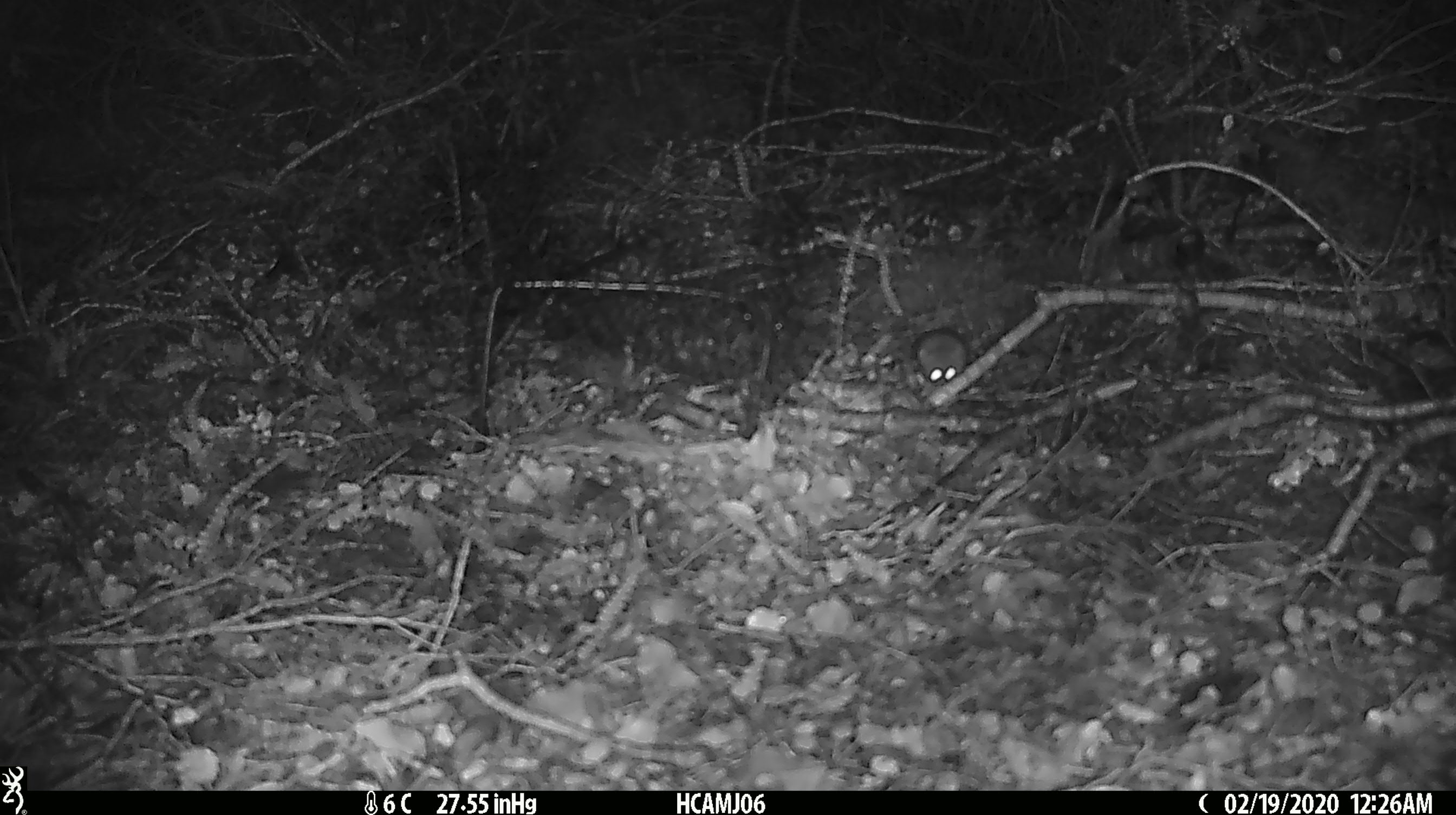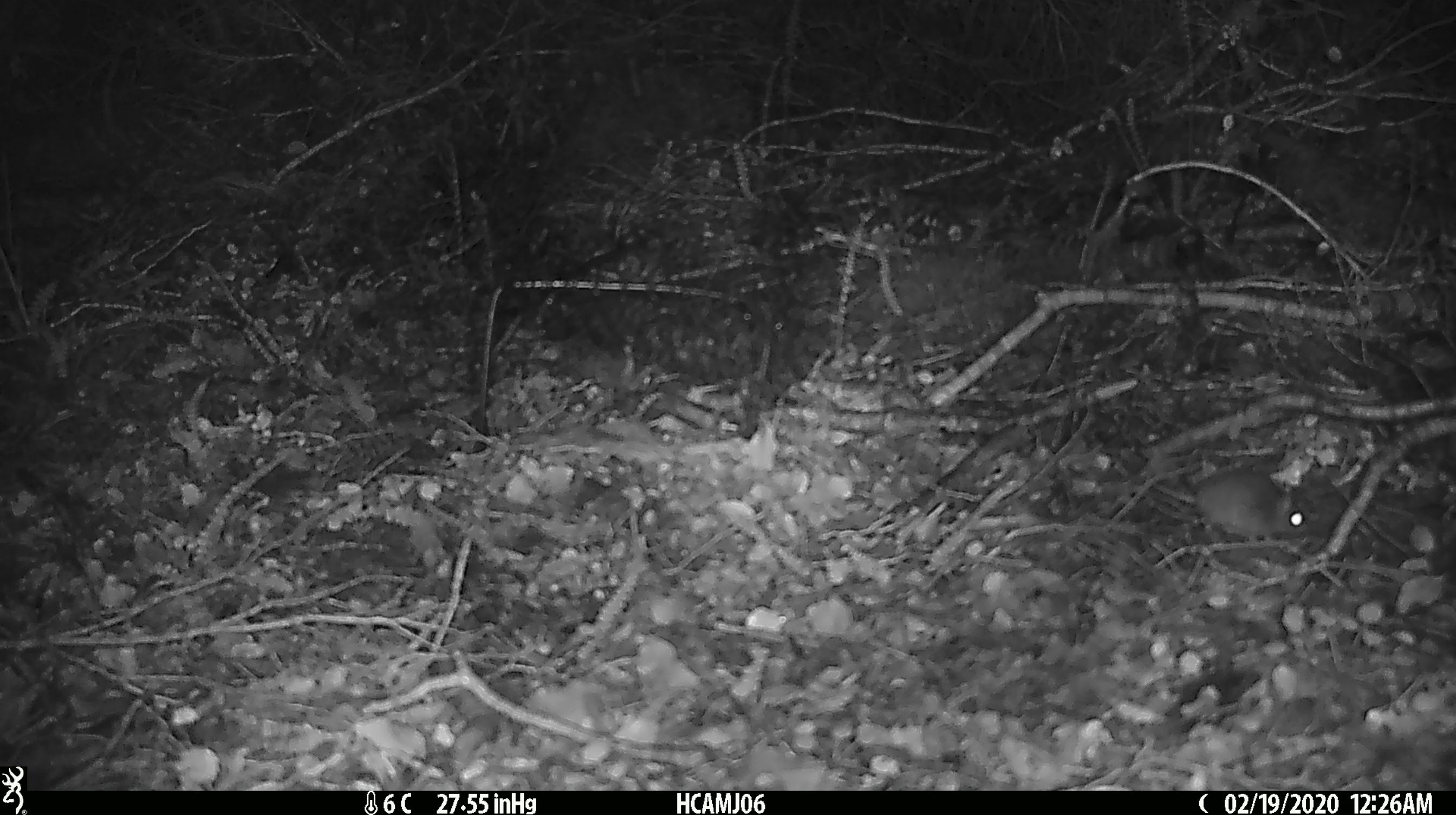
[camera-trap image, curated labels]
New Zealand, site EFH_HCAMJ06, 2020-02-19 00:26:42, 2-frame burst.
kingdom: Animalia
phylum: Chordata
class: Mammalia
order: Rodentia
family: Muridae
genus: Mus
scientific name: Mus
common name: mouse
Mouse (Mus).